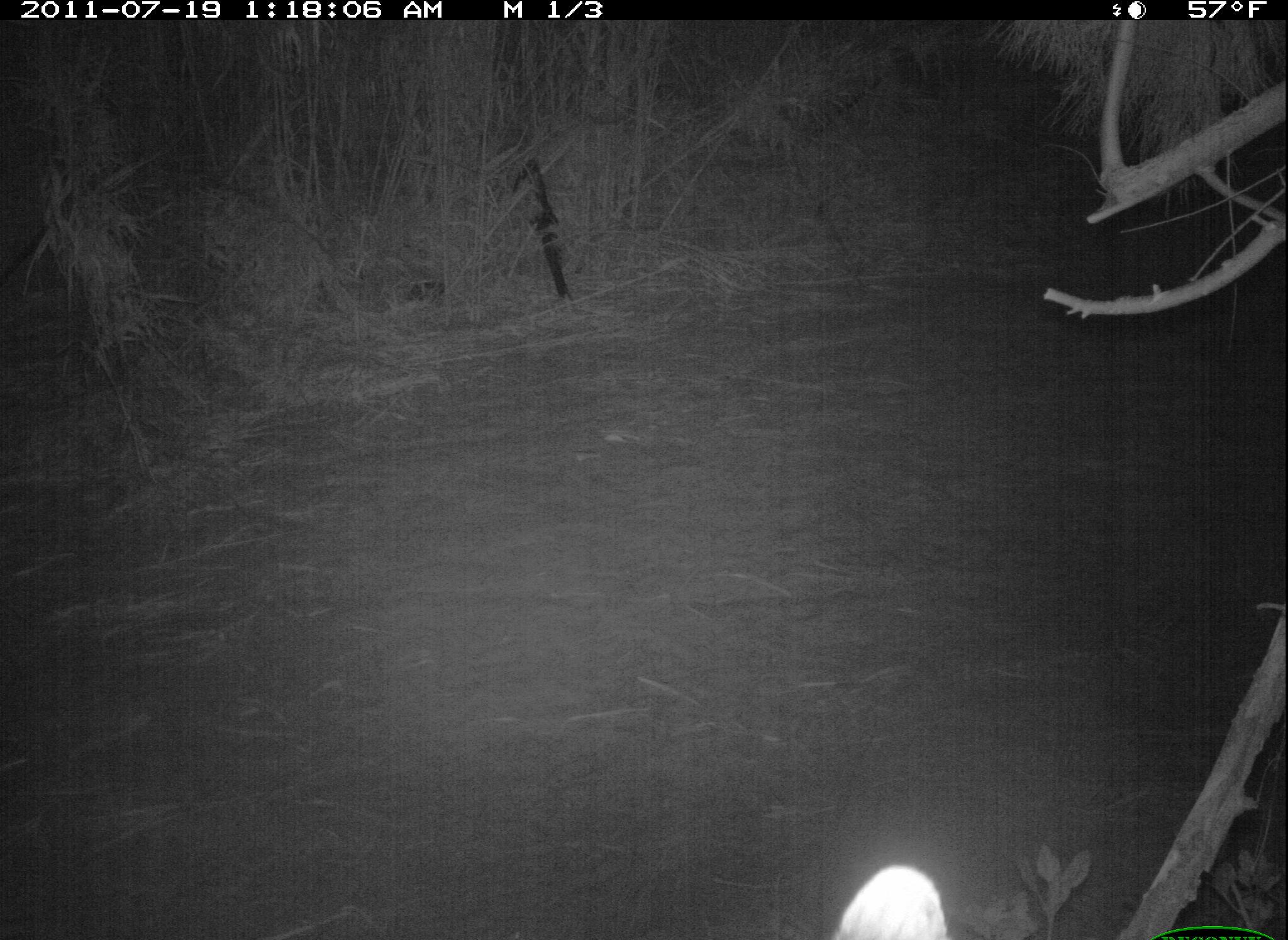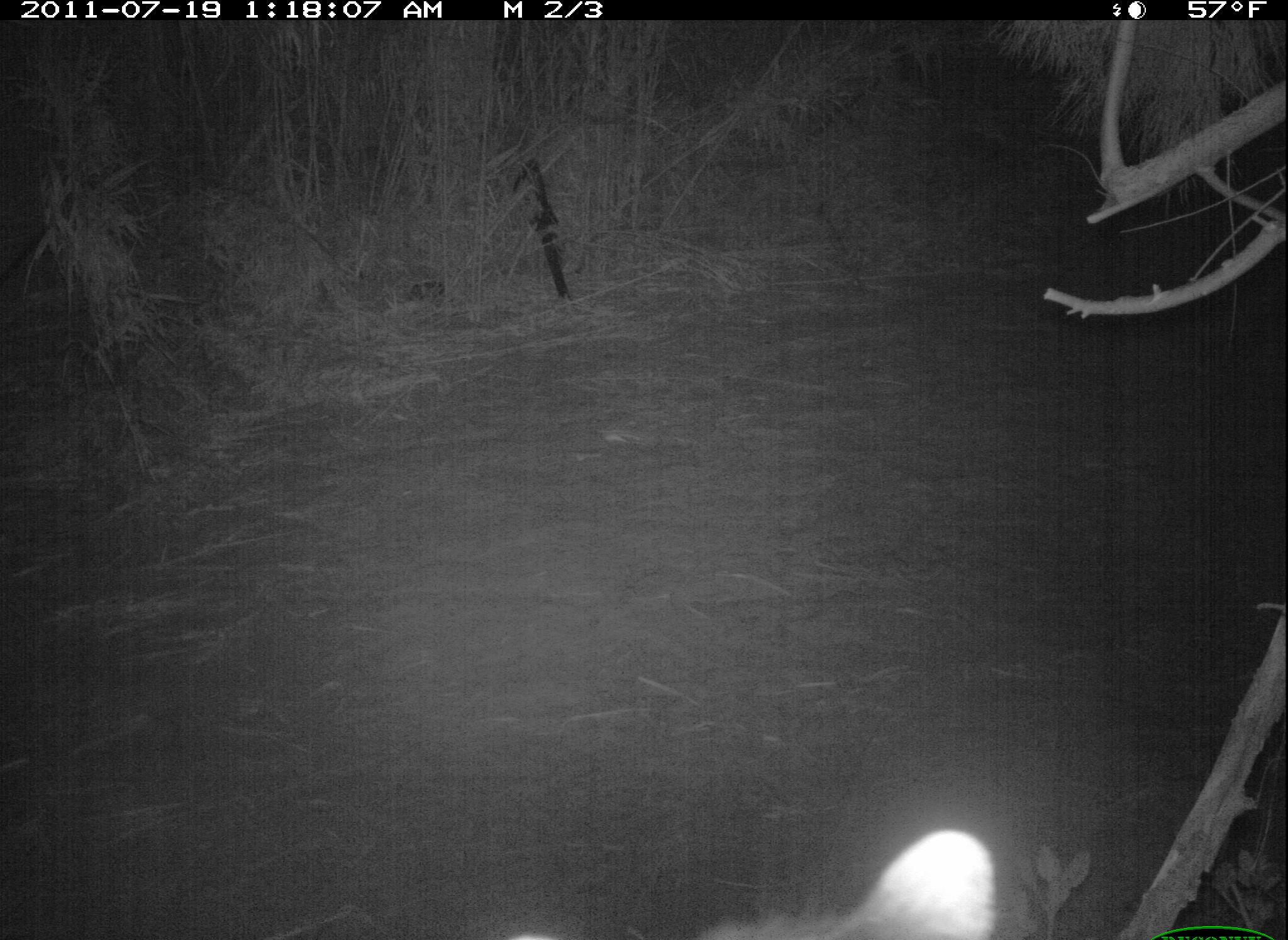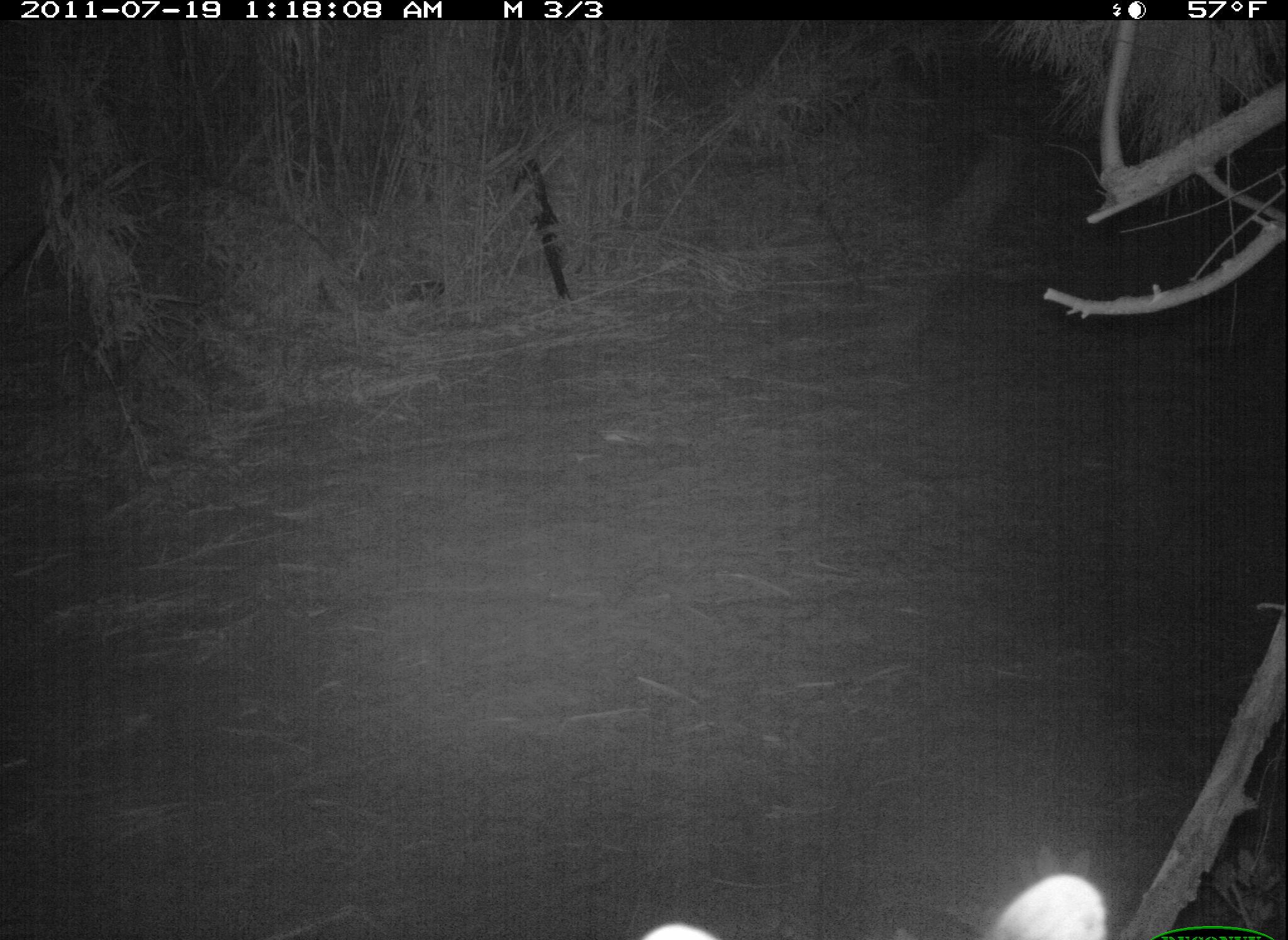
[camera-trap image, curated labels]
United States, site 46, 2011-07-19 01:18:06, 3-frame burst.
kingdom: Animalia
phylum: Chordata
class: Mammalia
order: Carnivora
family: Procyonidae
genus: Procyon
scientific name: Procyon lotor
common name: raccoon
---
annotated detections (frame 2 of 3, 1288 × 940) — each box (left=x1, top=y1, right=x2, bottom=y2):
raccoon: (left=499, top=821, right=1003, bottom=937)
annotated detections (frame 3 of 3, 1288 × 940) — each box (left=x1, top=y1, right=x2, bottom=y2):
raccoon: (left=613, top=847, right=1140, bottom=940)